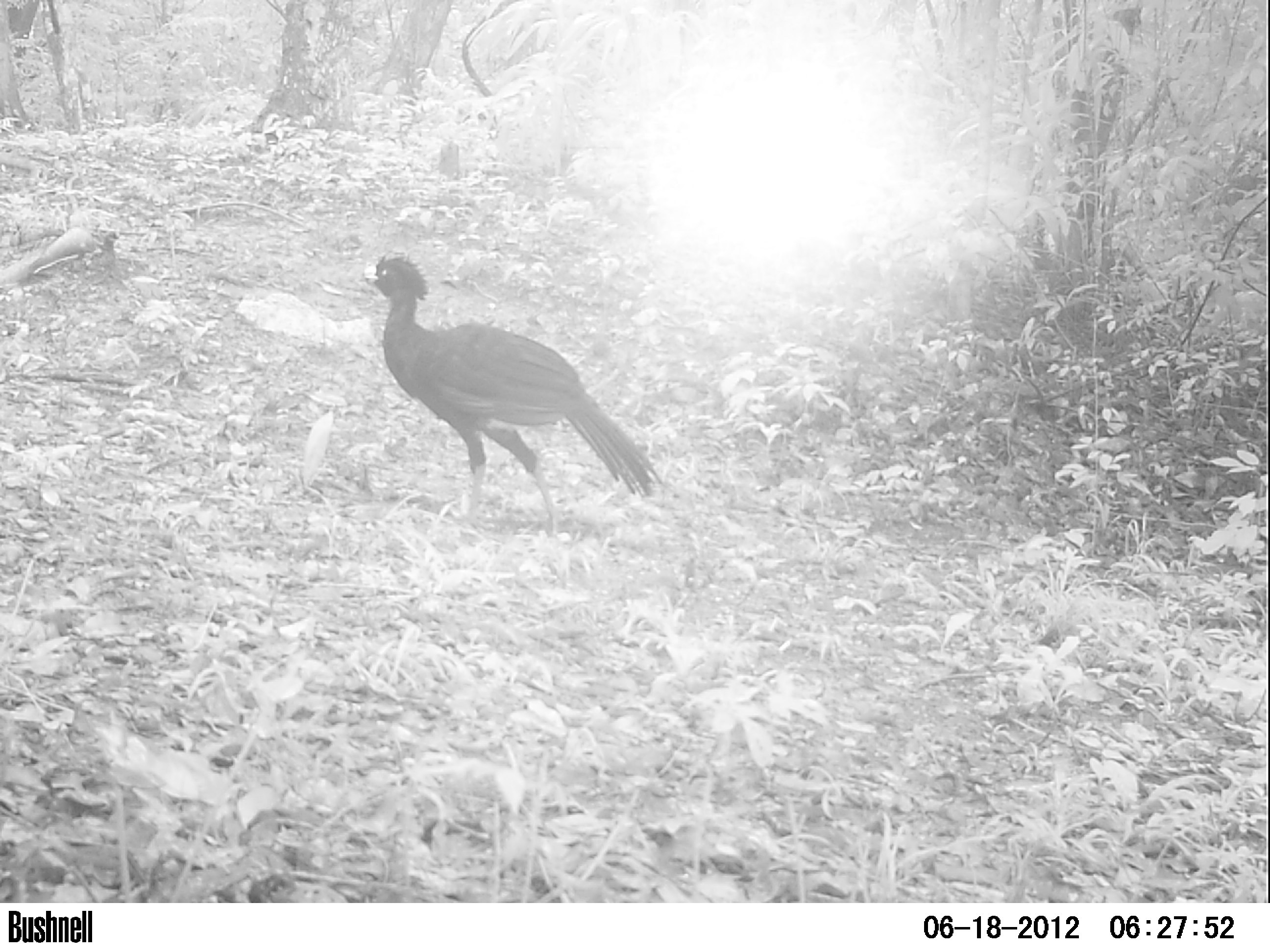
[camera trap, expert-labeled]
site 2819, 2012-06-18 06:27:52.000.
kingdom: Animalia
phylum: Chordata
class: Aves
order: Galliformes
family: Cracidae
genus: Crax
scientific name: Crax rubra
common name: great curassow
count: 1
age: adult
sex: male